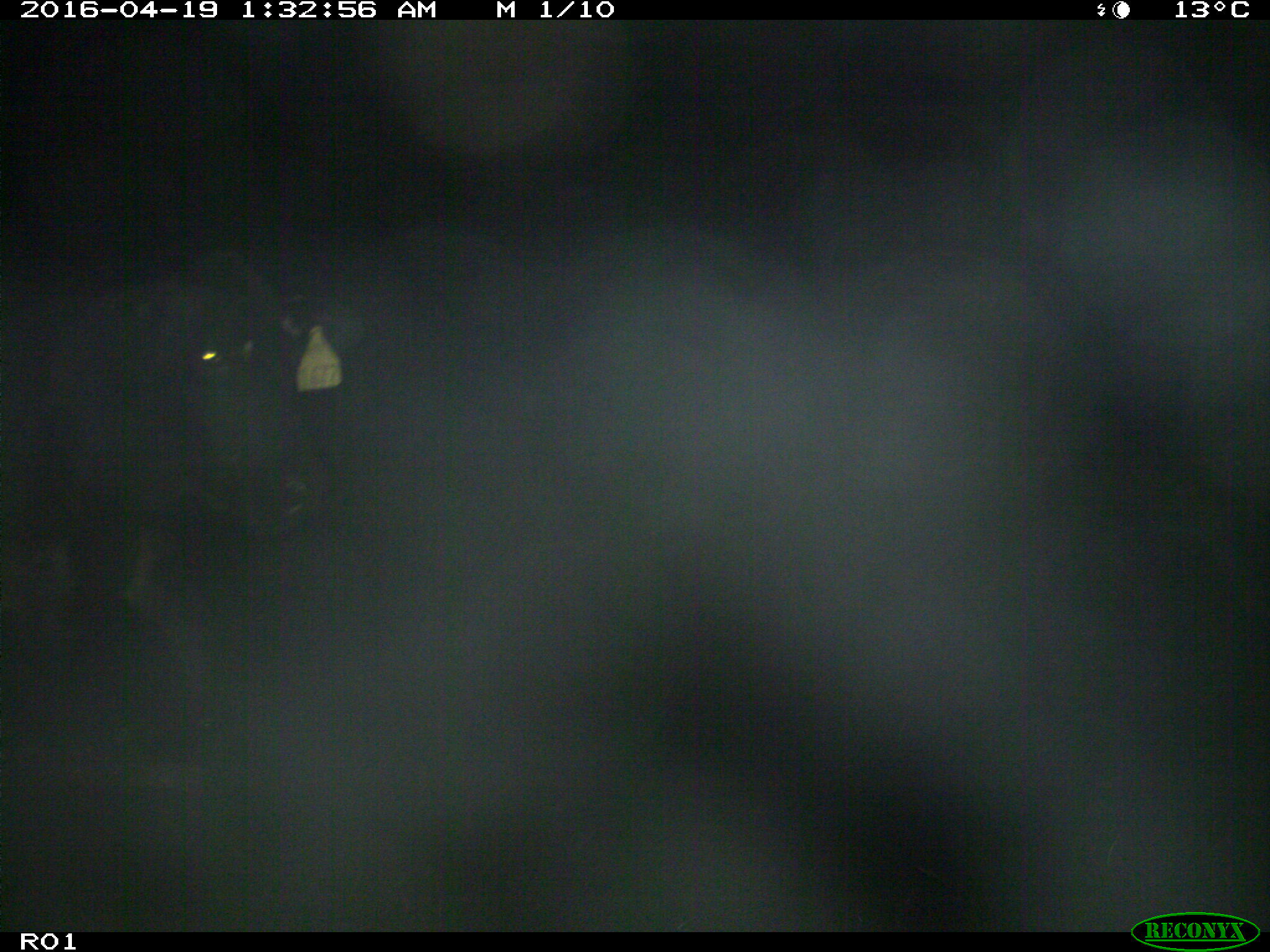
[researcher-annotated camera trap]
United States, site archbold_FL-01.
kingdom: Animalia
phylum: Chordata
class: Mammalia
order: Artiodactyla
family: Bovidae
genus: Bos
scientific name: Bos taurus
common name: domestic cow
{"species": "Bos taurus (domestic cow)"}